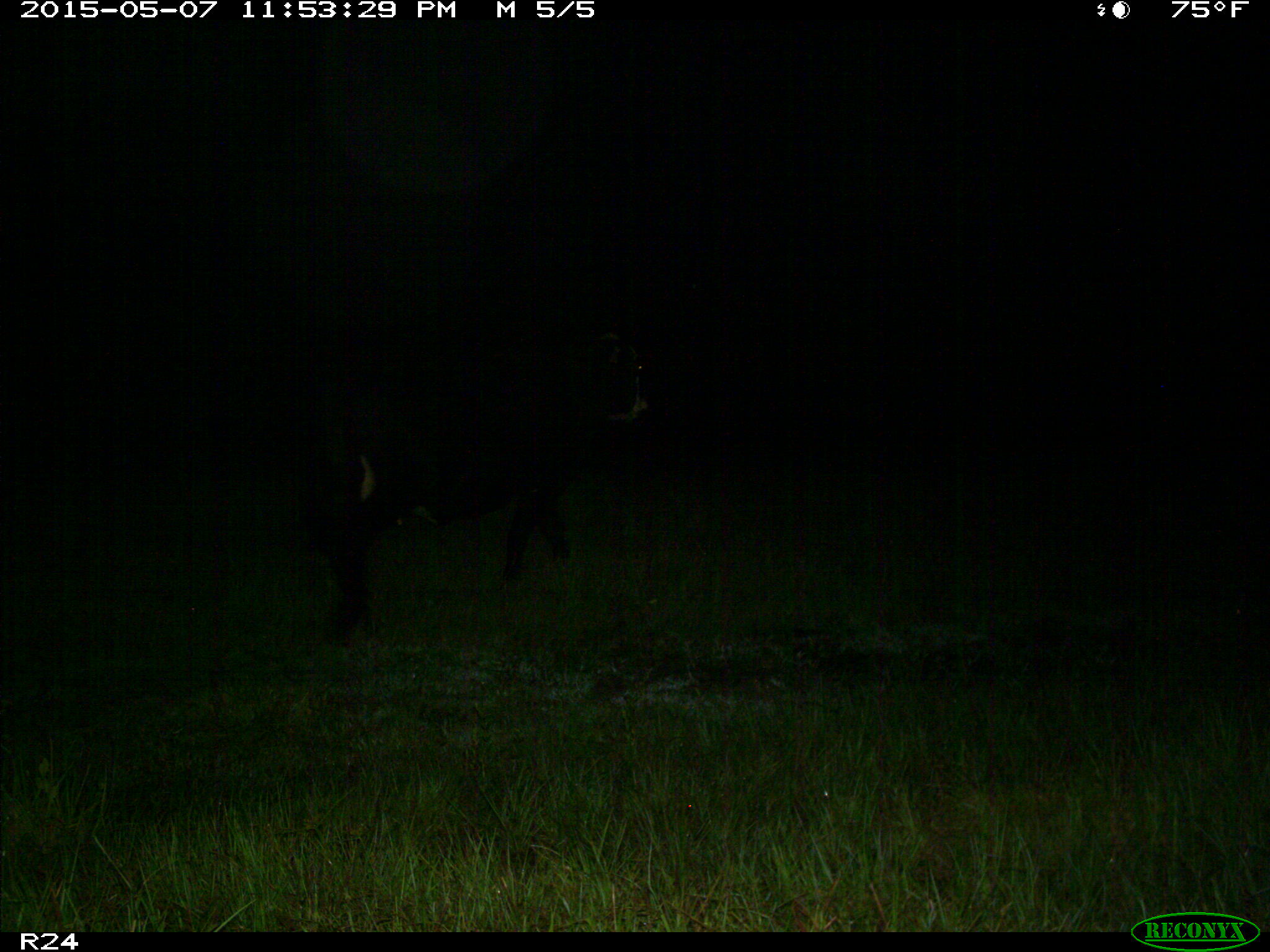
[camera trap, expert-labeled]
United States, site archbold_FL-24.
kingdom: Animalia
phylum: Chordata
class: Mammalia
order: Artiodactyla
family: Bovidae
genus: Bos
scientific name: Bos taurus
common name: domestic cow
Bos taurus (domestic cow).